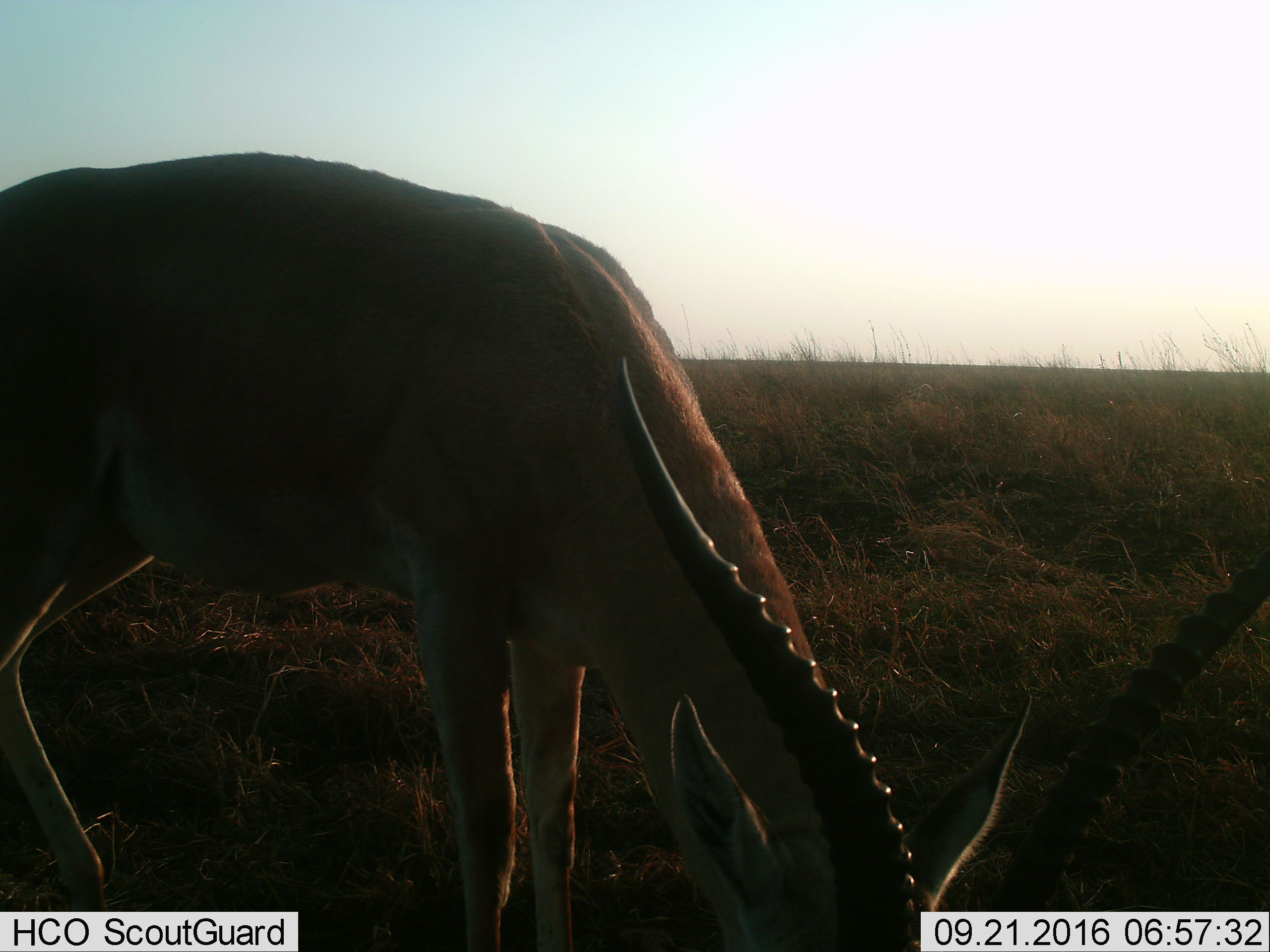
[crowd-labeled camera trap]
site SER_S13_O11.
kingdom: Animalia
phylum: Chordata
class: Mammalia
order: Artiodactyla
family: Bovidae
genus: Nanger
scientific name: Nanger granti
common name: grant's gazelle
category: gazellegrants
Gazellegrants (grant's gazelle) (Nanger granti), count 1. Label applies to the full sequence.